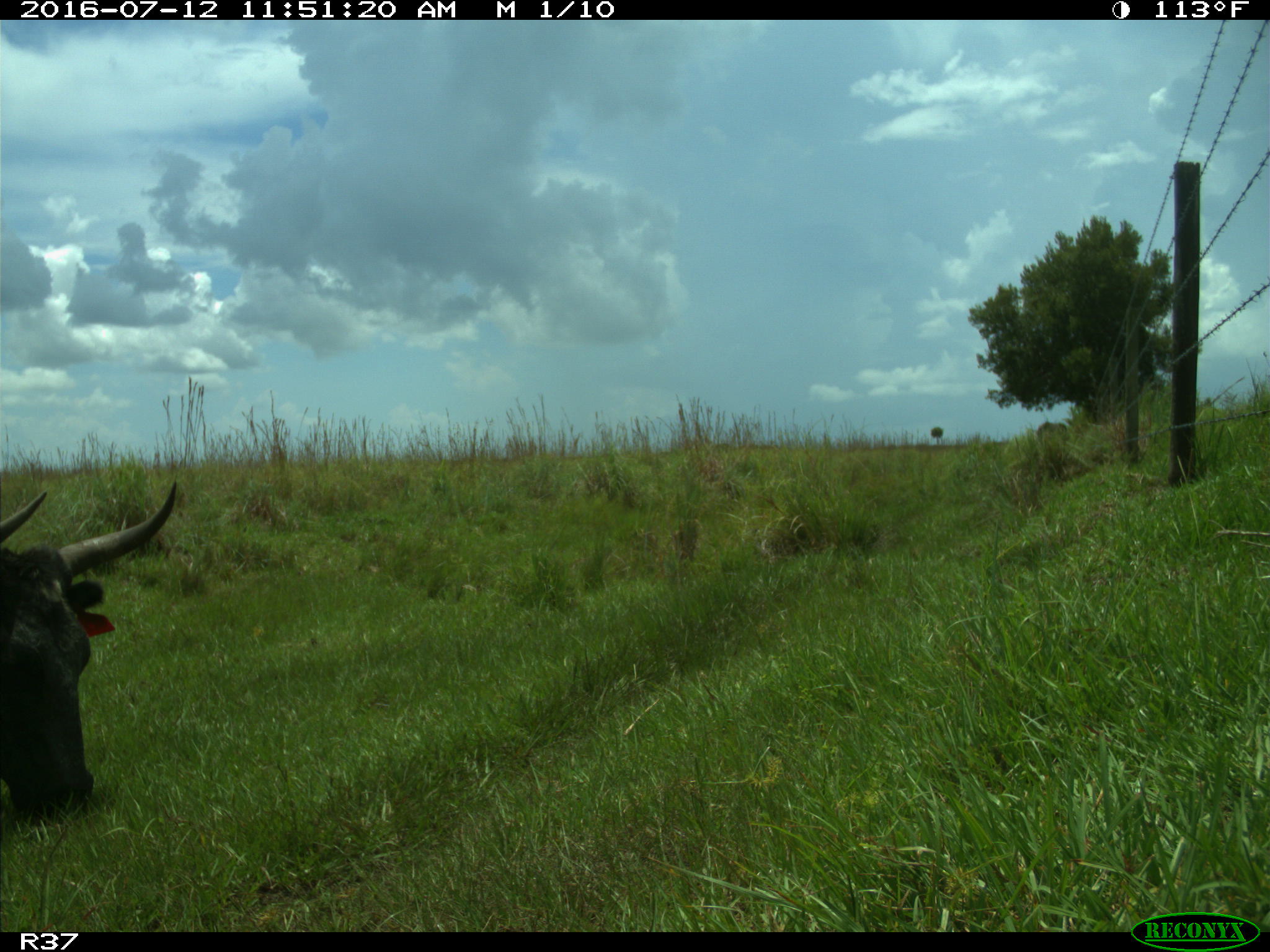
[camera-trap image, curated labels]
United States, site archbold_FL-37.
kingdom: Animalia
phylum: Chordata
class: Mammalia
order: Artiodactyla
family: Bovidae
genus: Bos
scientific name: Bos taurus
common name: domestic cow